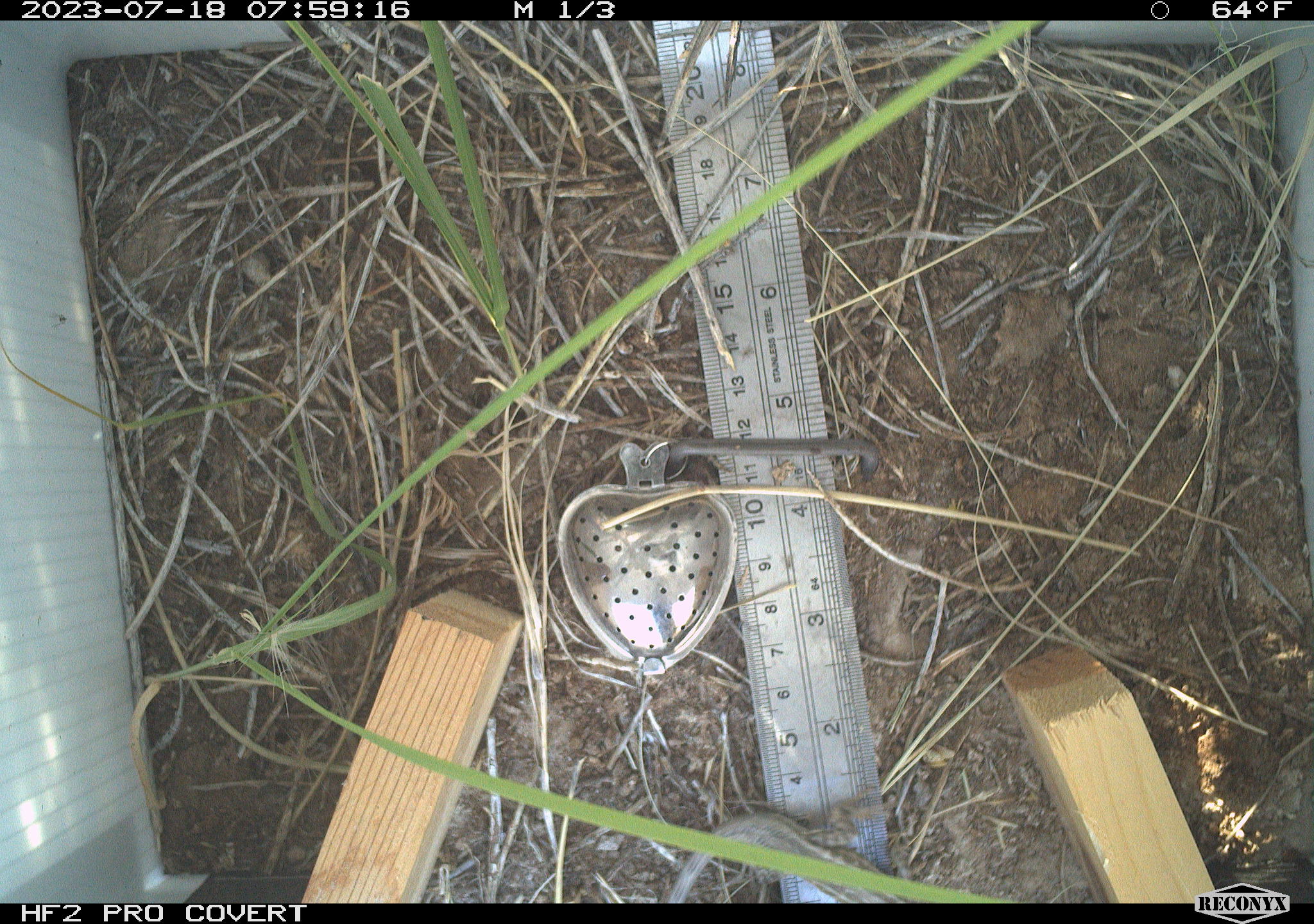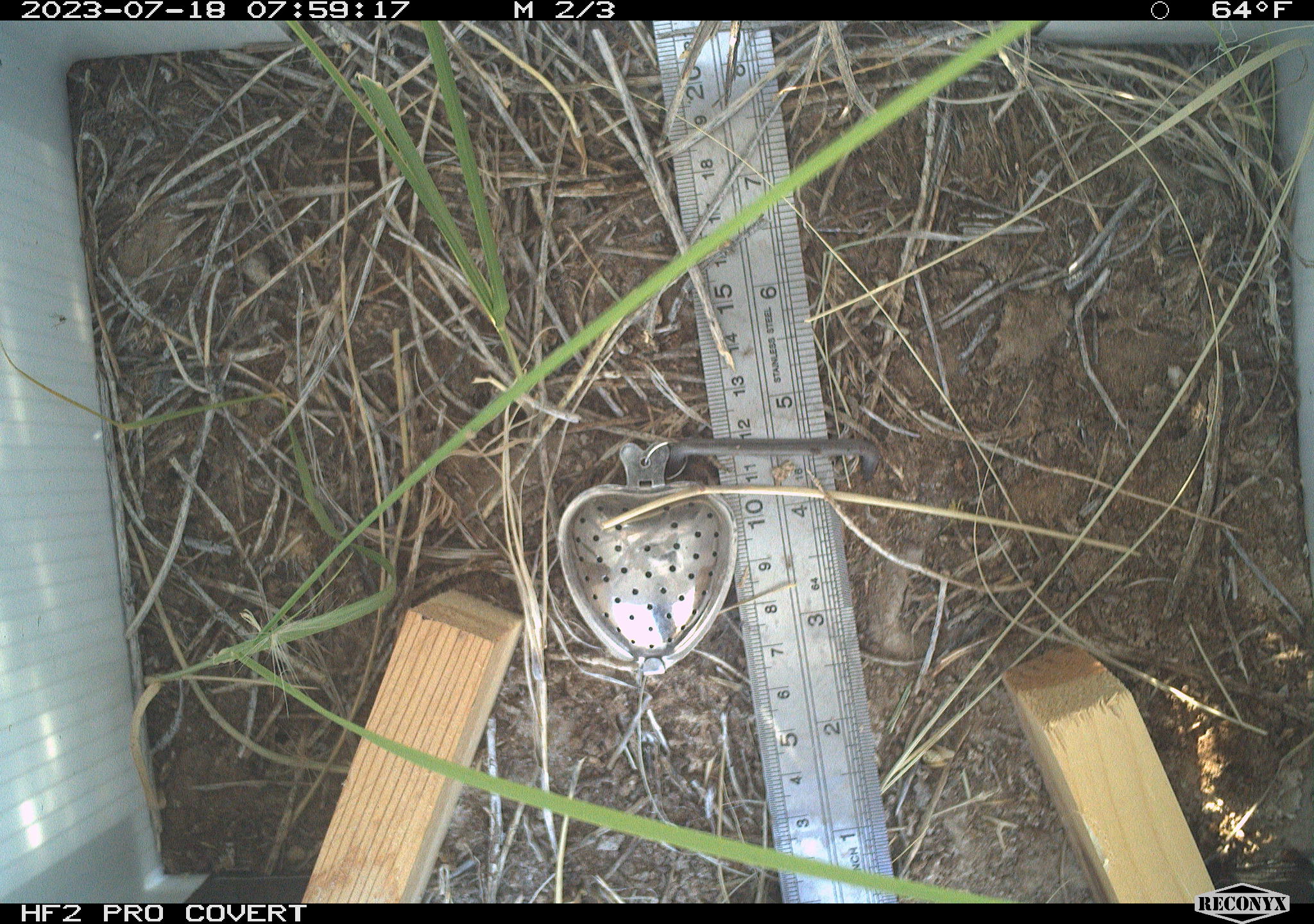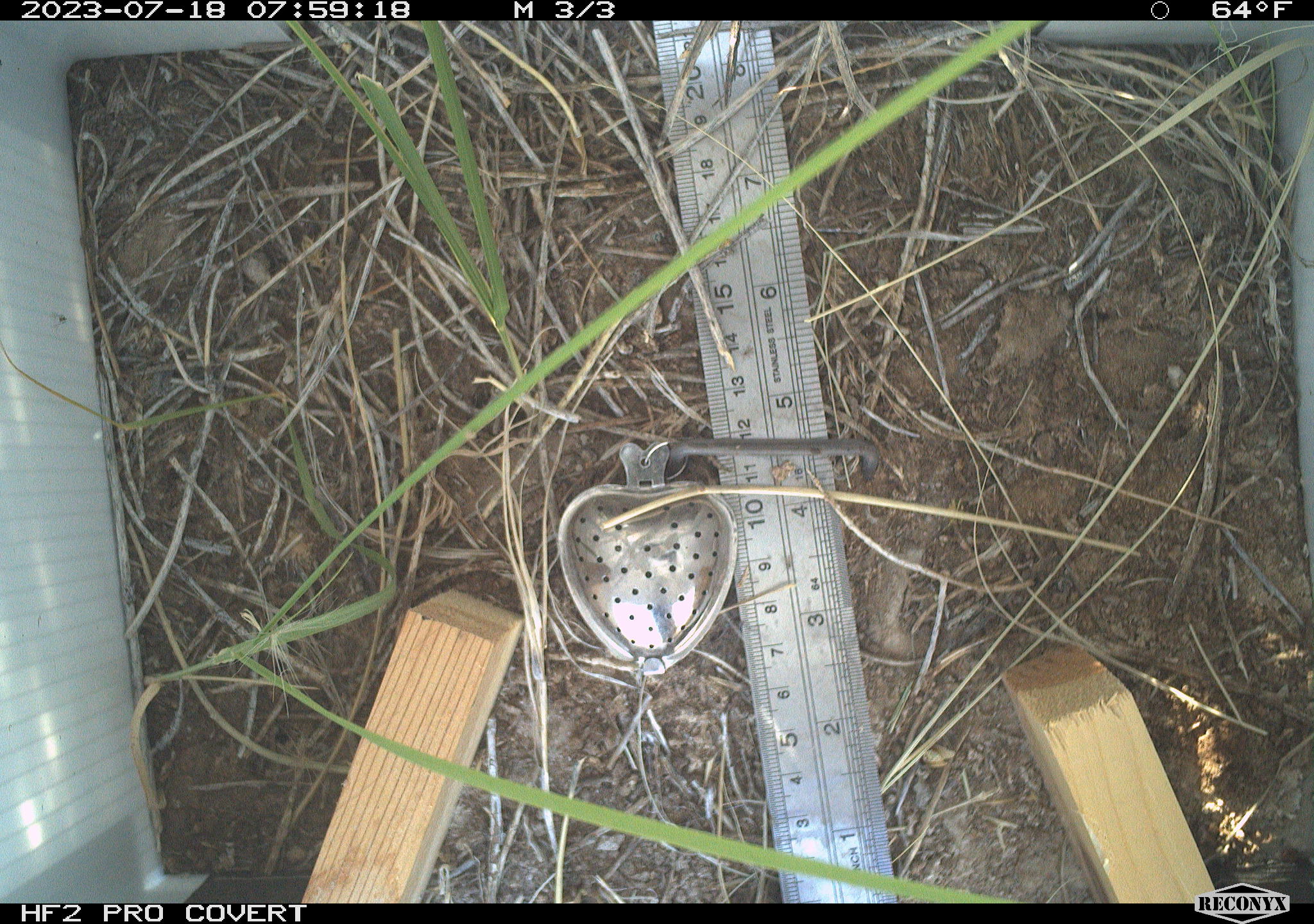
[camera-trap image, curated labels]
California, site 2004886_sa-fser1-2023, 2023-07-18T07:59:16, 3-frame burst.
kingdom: Animalia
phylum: Chordata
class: Reptilia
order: Squamata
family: Phrynosomatidae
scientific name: Phrynosomatidae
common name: phrynosomatid lizards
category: phrynosomatidae family